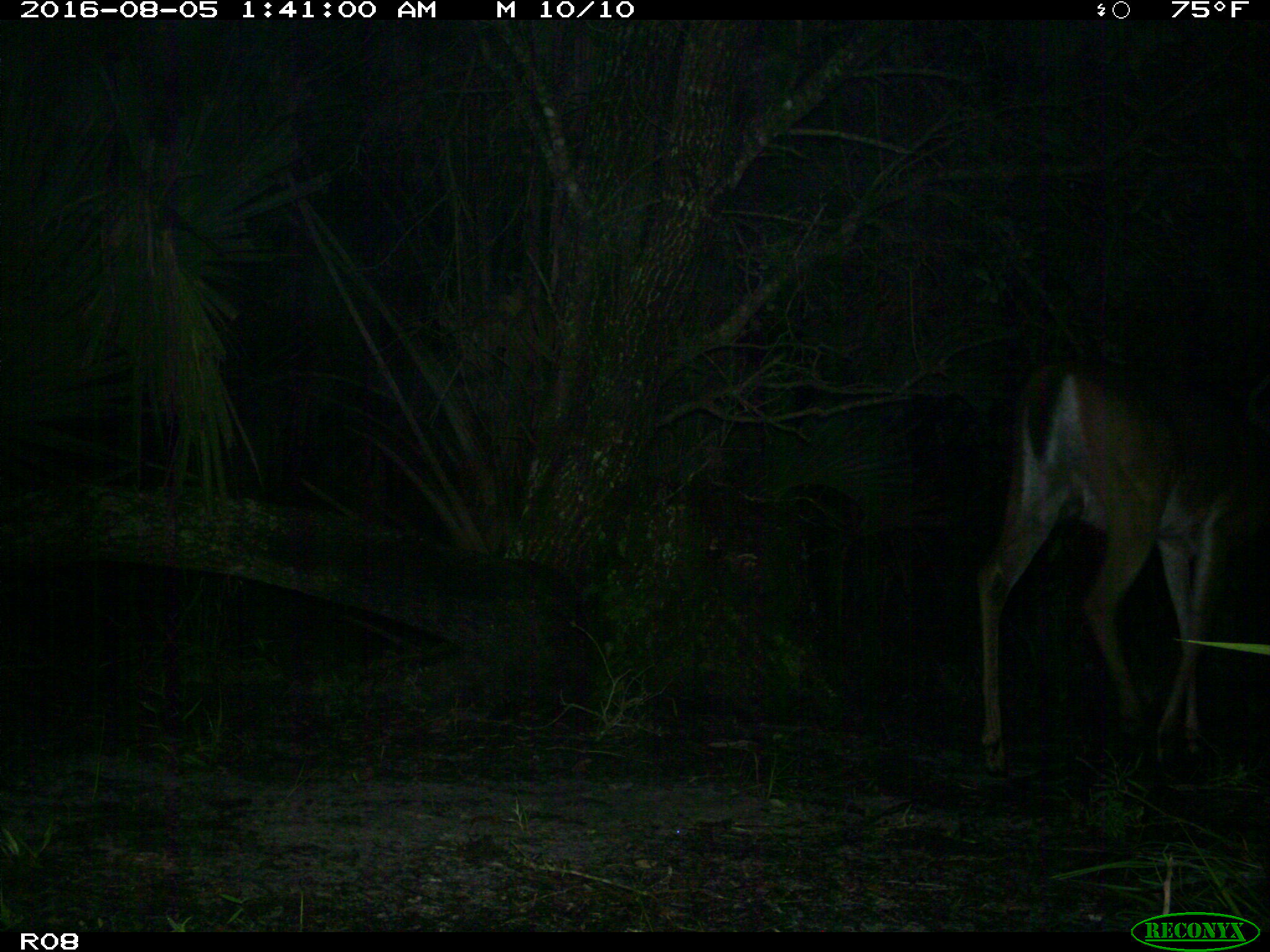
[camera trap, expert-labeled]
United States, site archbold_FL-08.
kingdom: Animalia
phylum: Chordata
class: Mammalia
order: Artiodactyla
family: Cervidae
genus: Odocoileus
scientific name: Odocoileus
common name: deer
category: unidentified deer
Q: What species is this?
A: Unidentified deer (deer) (Odocoileus).